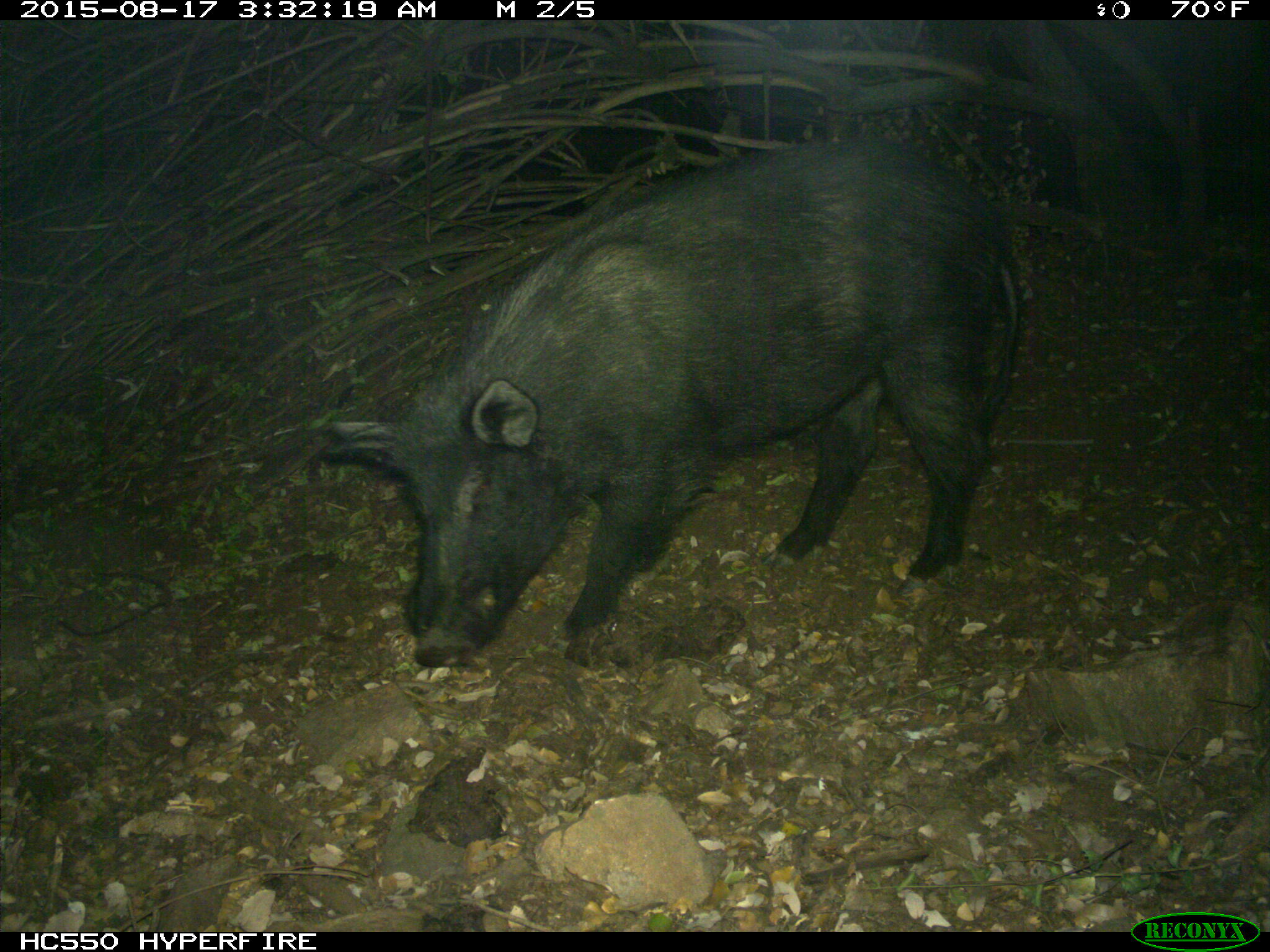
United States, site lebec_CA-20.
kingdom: Animalia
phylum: Chordata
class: Mammalia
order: Artiodactyla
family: Suidae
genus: Sus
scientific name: Sus scrofa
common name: wild boar